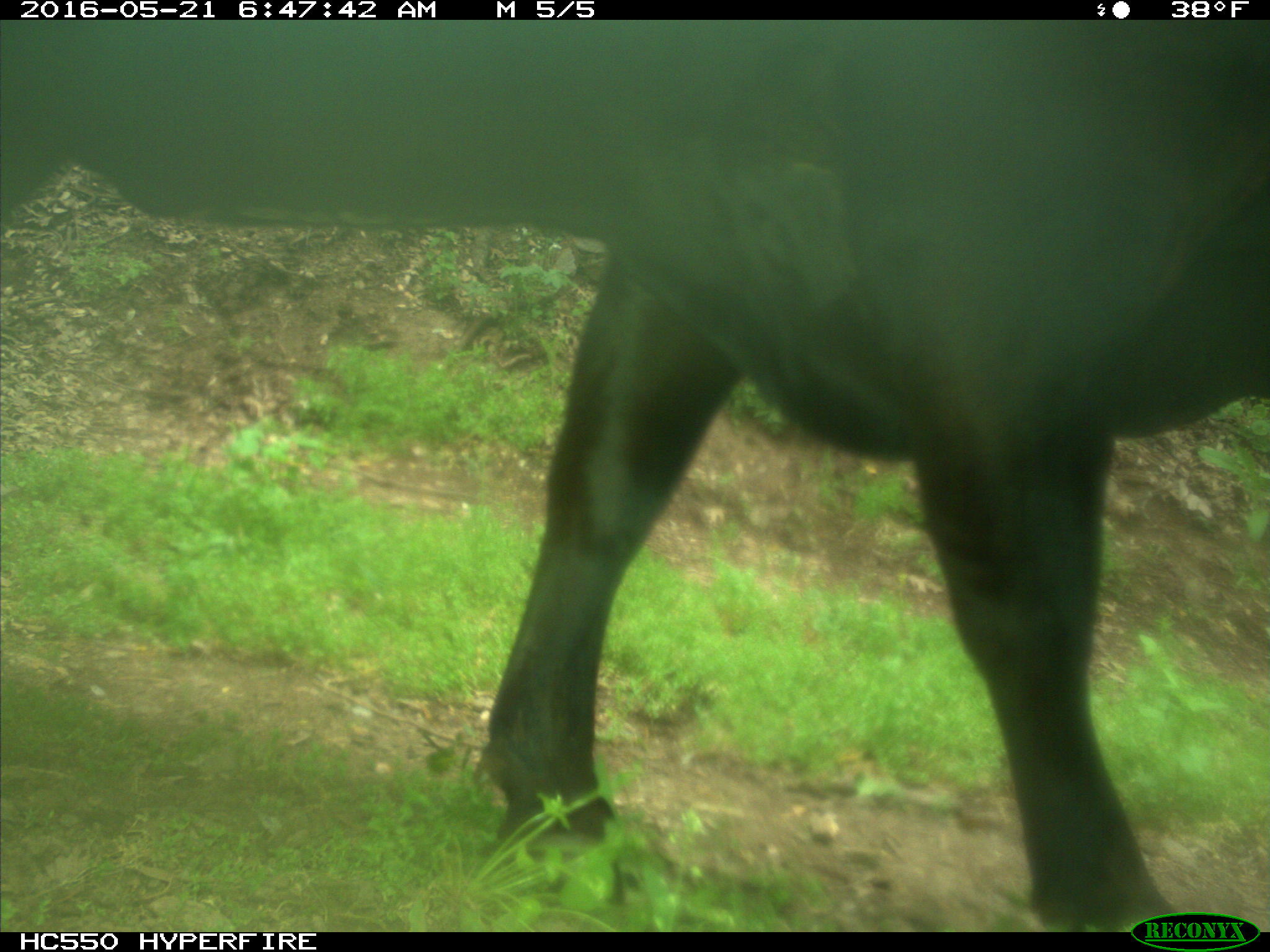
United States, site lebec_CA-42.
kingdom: Animalia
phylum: Chordata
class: Mammalia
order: Artiodactyla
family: Bovidae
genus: Bos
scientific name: Bos taurus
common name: domestic cow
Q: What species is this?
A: Bos taurus (domestic cow).